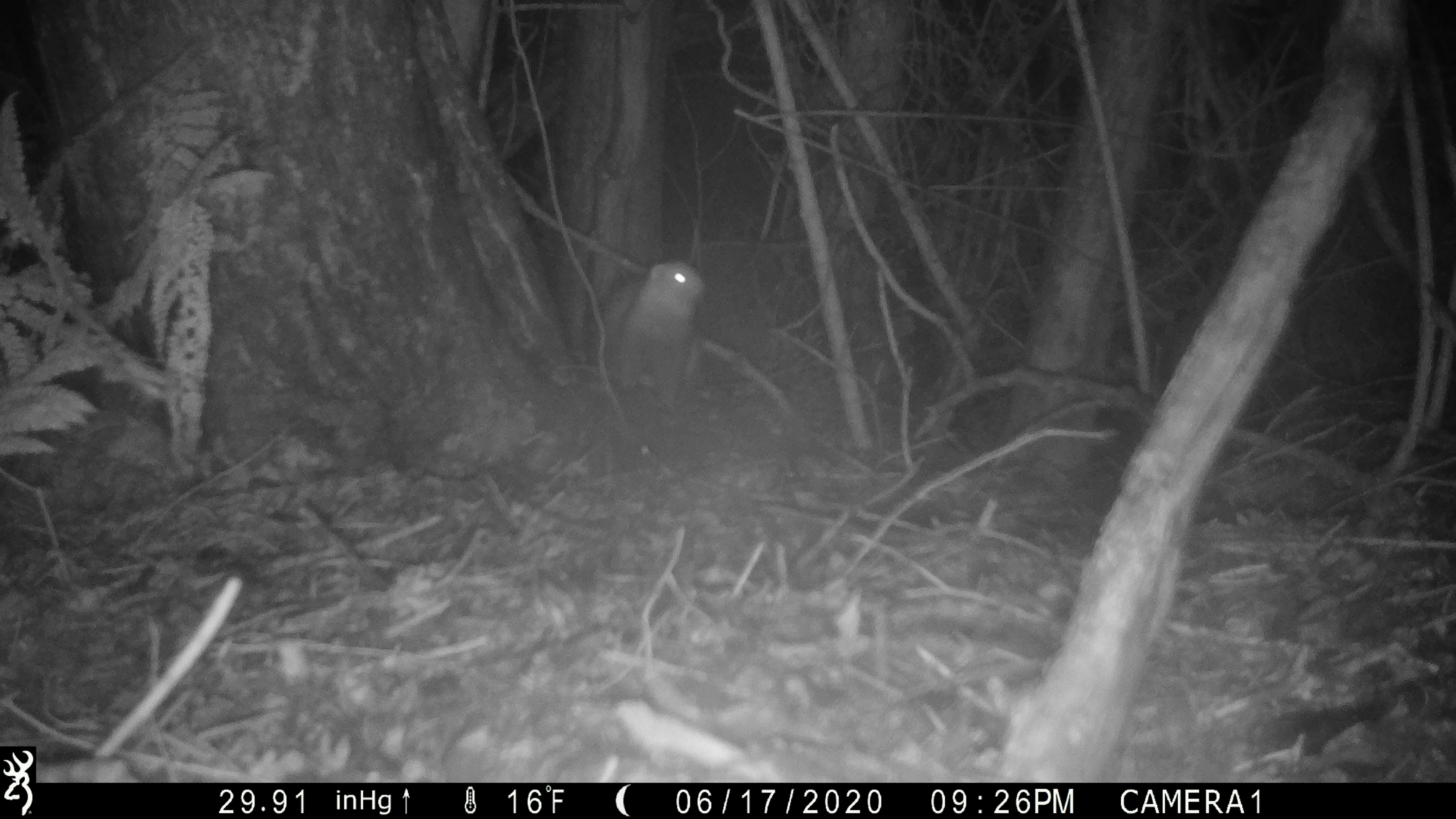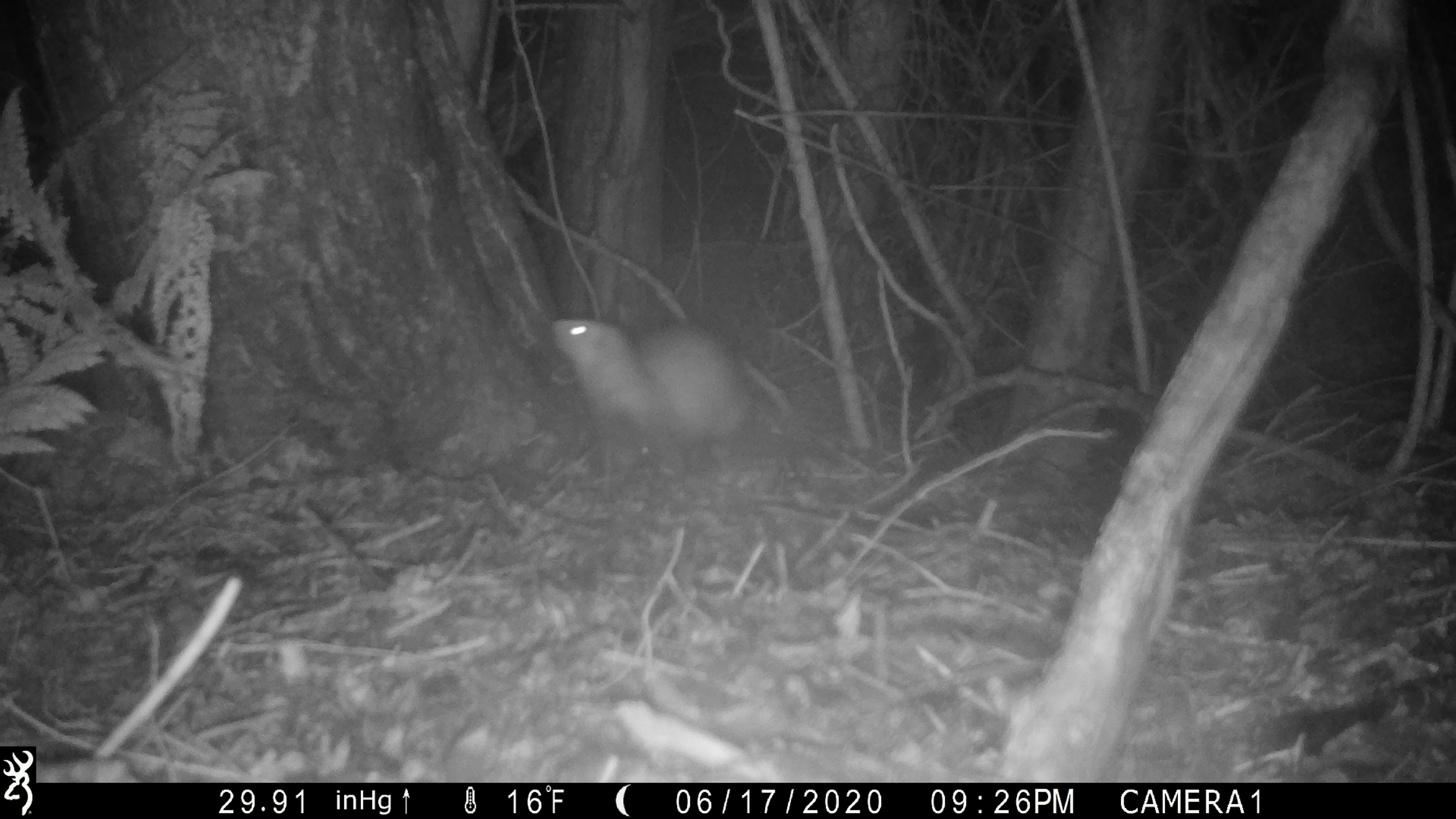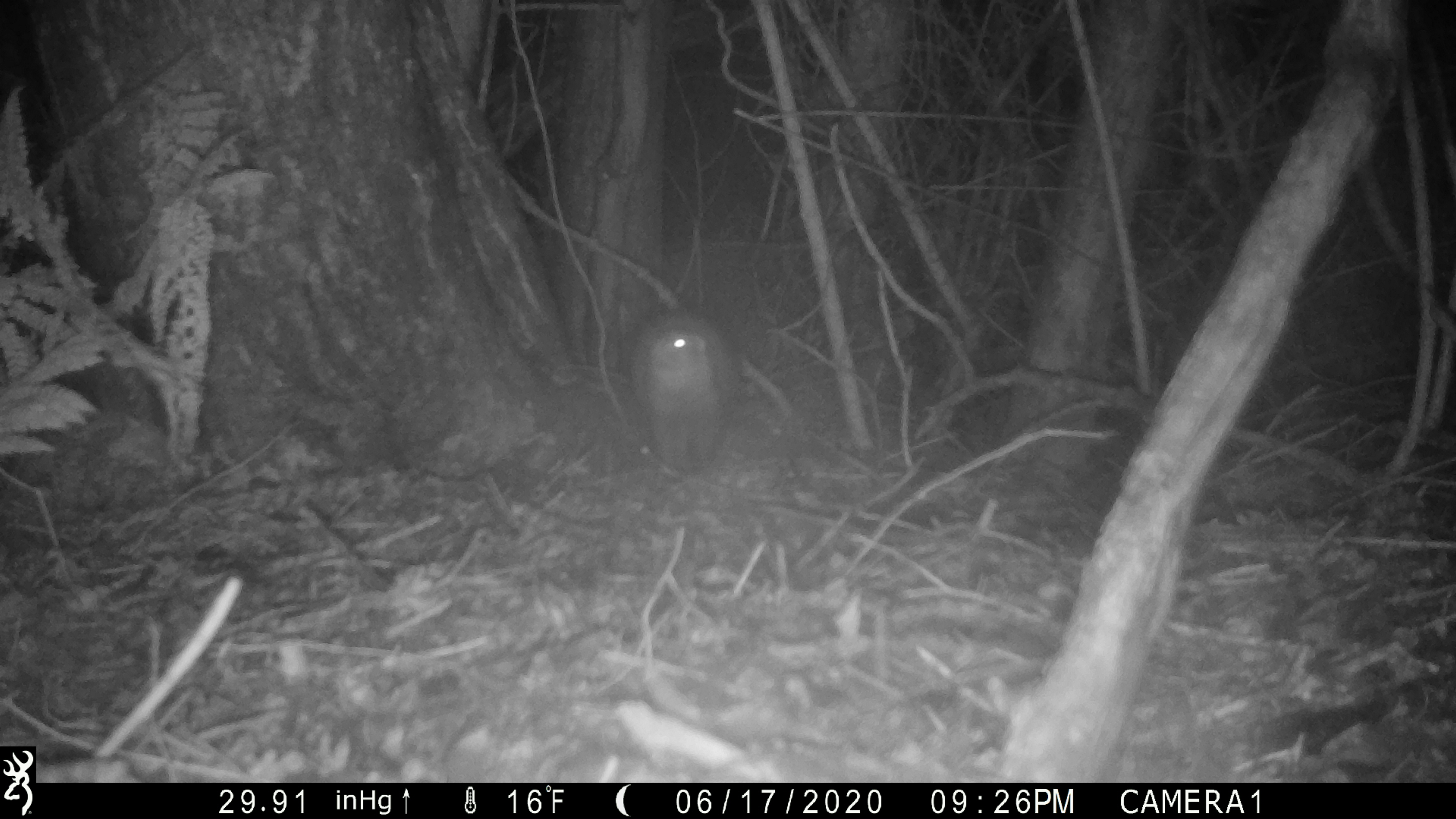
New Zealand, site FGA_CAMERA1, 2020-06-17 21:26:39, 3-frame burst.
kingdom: Animalia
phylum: Chordata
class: Mammalia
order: Carnivora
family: Mustelidae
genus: Mustela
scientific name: Mustela furo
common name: ferret